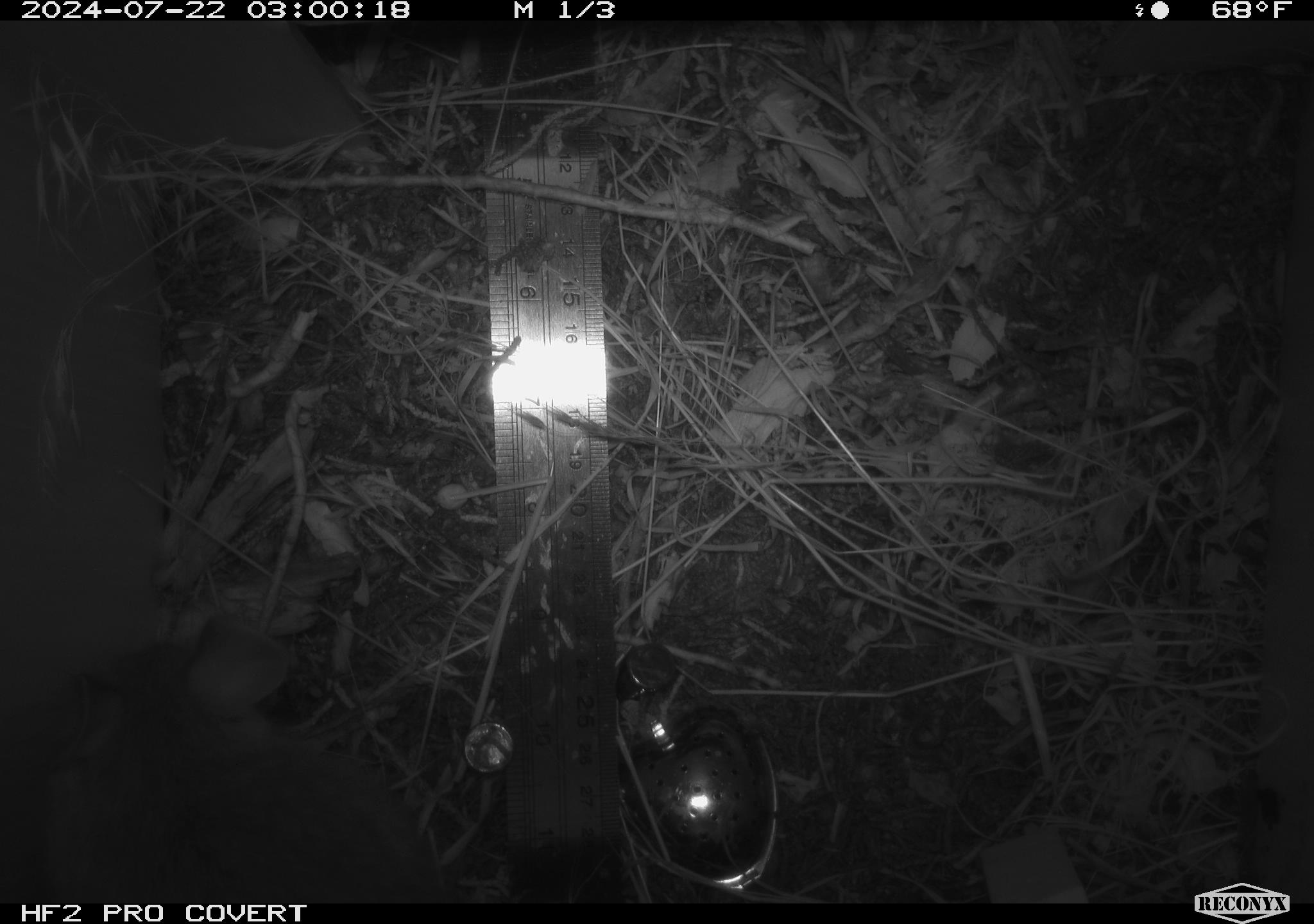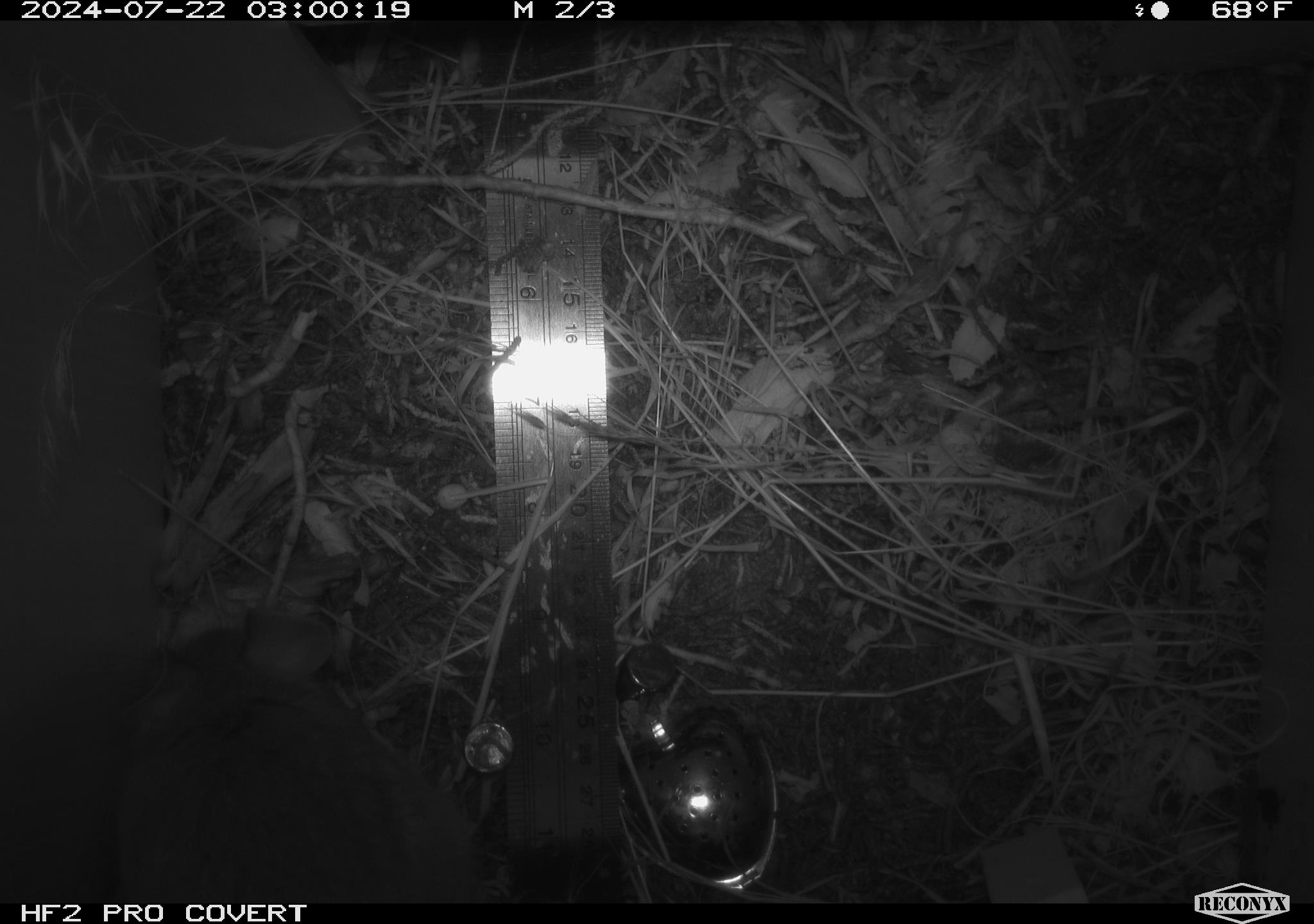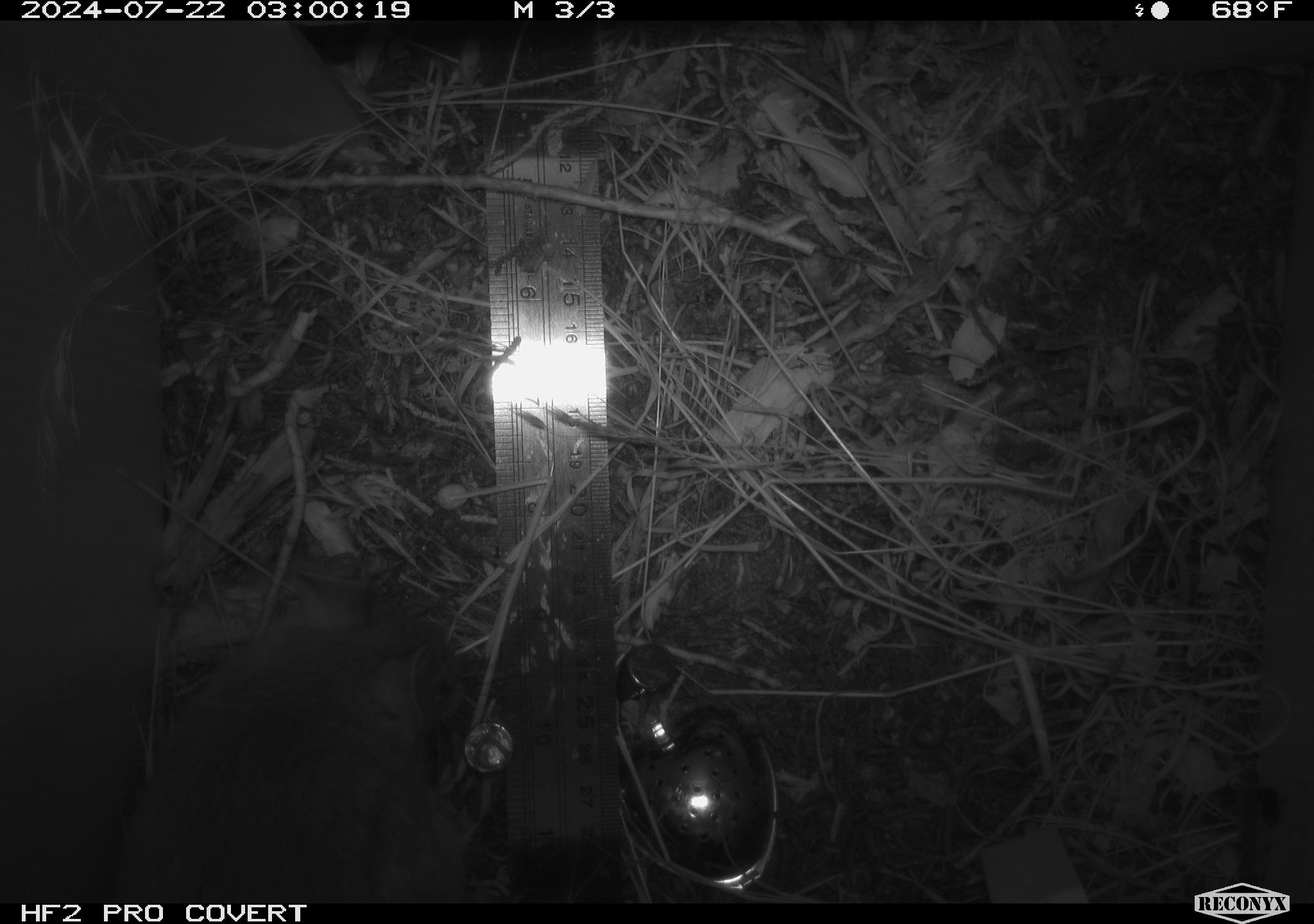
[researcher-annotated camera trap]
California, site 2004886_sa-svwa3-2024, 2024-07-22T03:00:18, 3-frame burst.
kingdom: Animalia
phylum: Chordata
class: Mammalia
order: Rodentia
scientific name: Rodentia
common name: mouse species